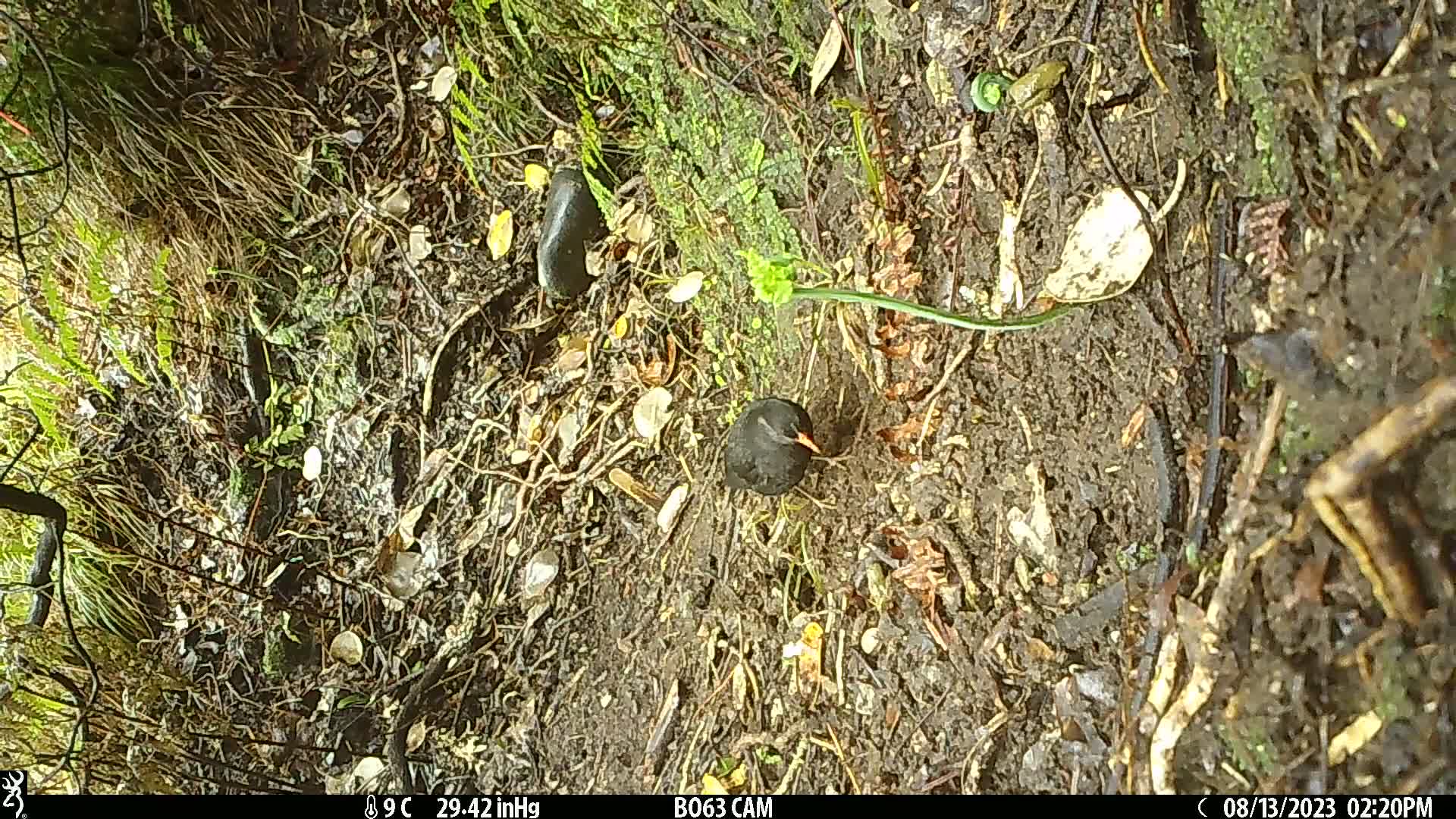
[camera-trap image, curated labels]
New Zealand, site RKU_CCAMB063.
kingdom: Animalia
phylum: Chordata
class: Aves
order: Passeriformes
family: Turdidae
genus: Turdus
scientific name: Turdus merula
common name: eurasian blackbird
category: blackbird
Blackbird (eurasian blackbird) (Turdus merula).